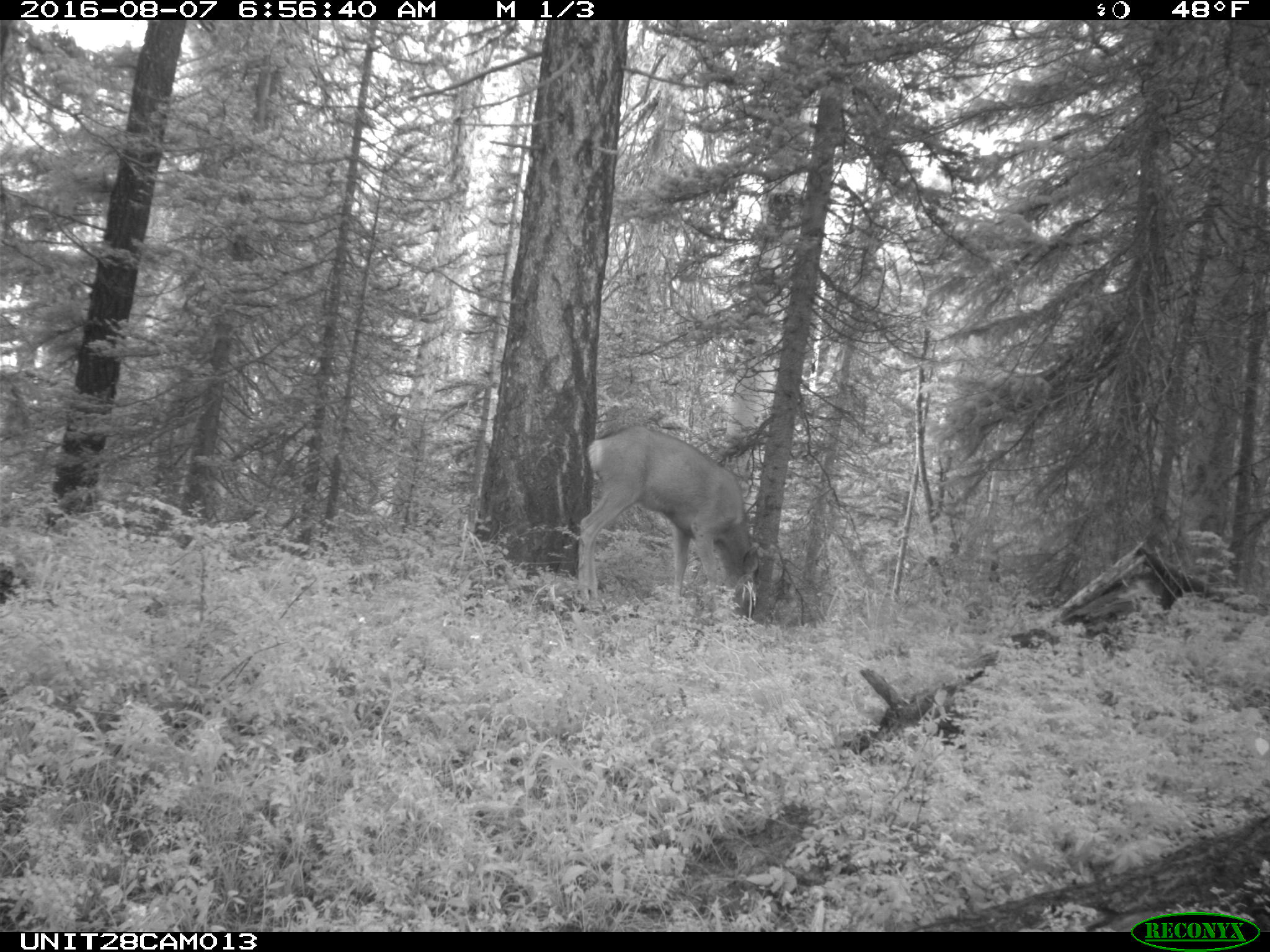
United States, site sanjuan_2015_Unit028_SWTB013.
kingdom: Animalia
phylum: Chordata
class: Mammalia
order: Artiodactyla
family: Cervidae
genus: Odocoileus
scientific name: Odocoileus hemionus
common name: mule deer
Odocoileus hemionus (mule deer).